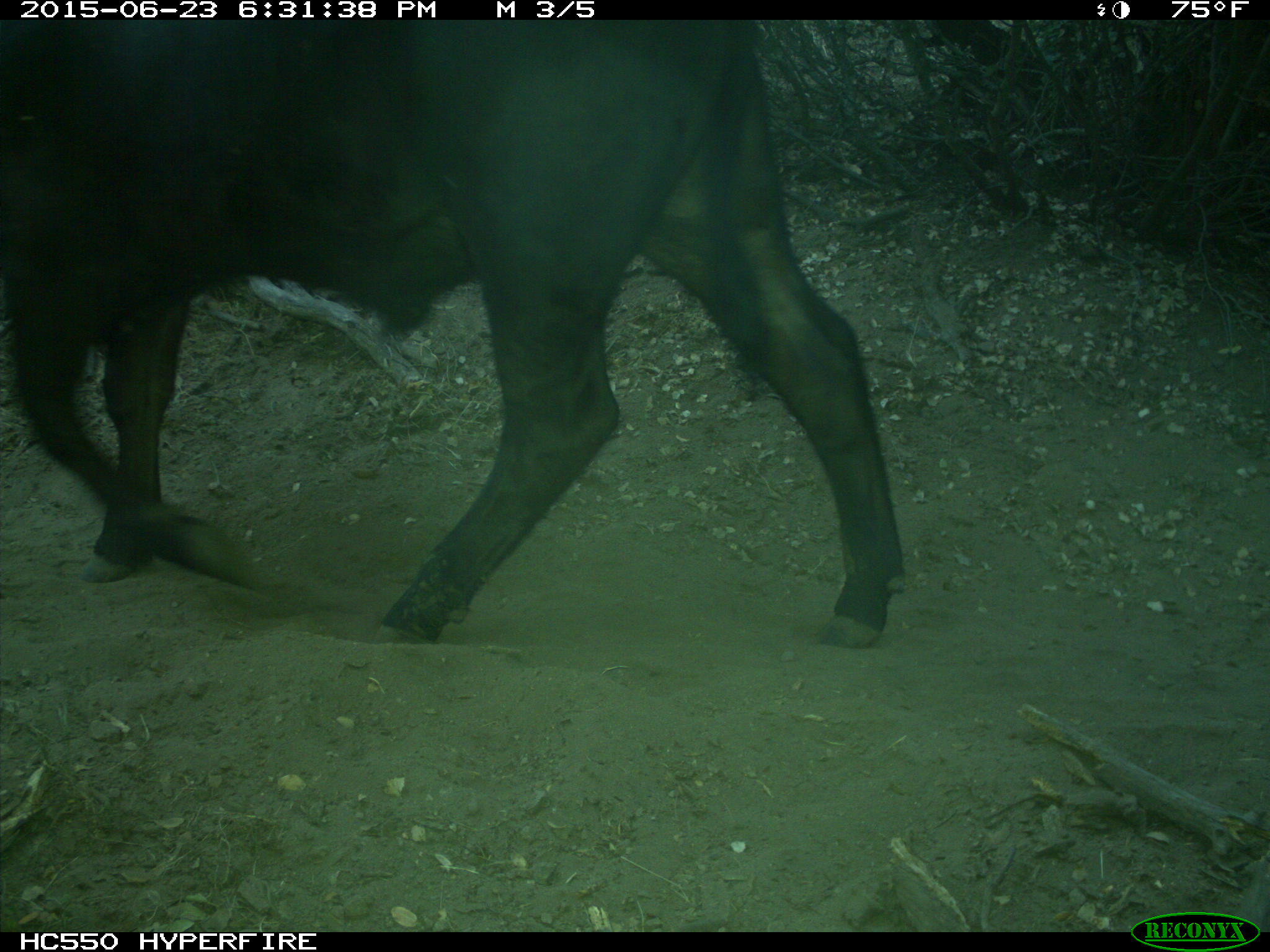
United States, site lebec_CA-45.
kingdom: Animalia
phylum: Chordata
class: Mammalia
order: Artiodactyla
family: Bovidae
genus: Bos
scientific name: Bos taurus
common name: domestic cow